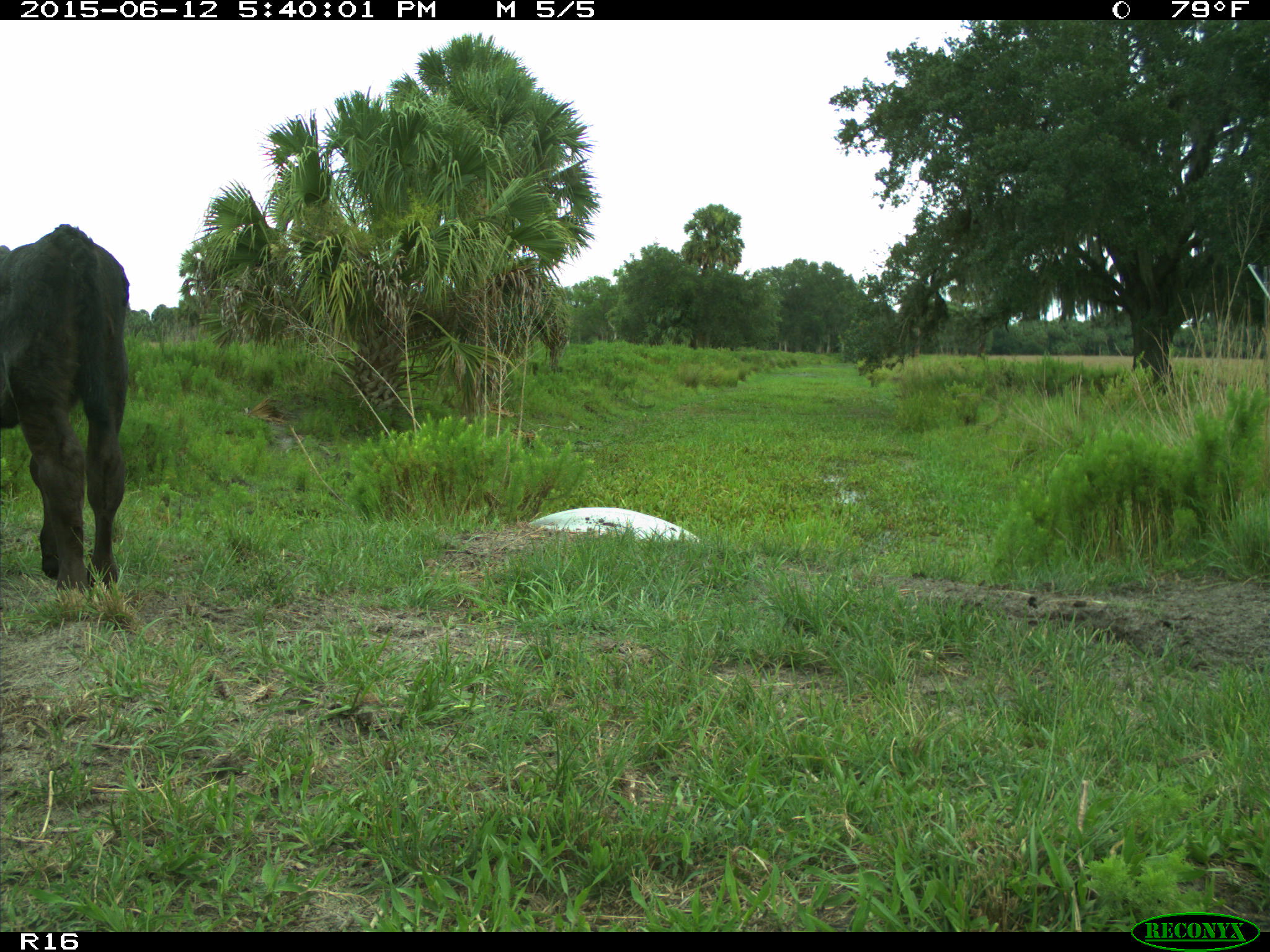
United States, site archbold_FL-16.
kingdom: Animalia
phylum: Chordata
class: Mammalia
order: Artiodactyla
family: Bovidae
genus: Bos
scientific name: Bos taurus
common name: domestic cow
Bos taurus (domestic cow).